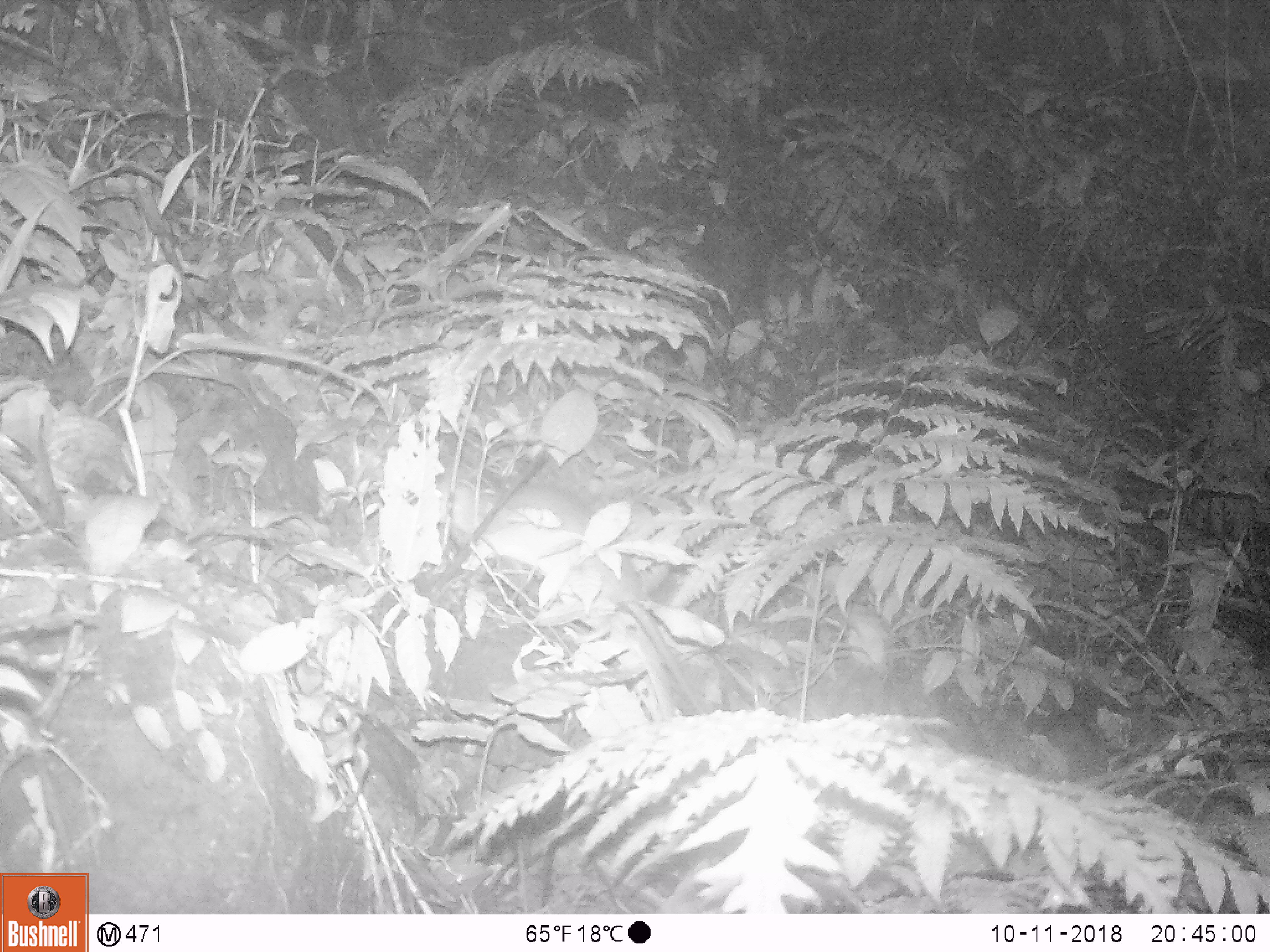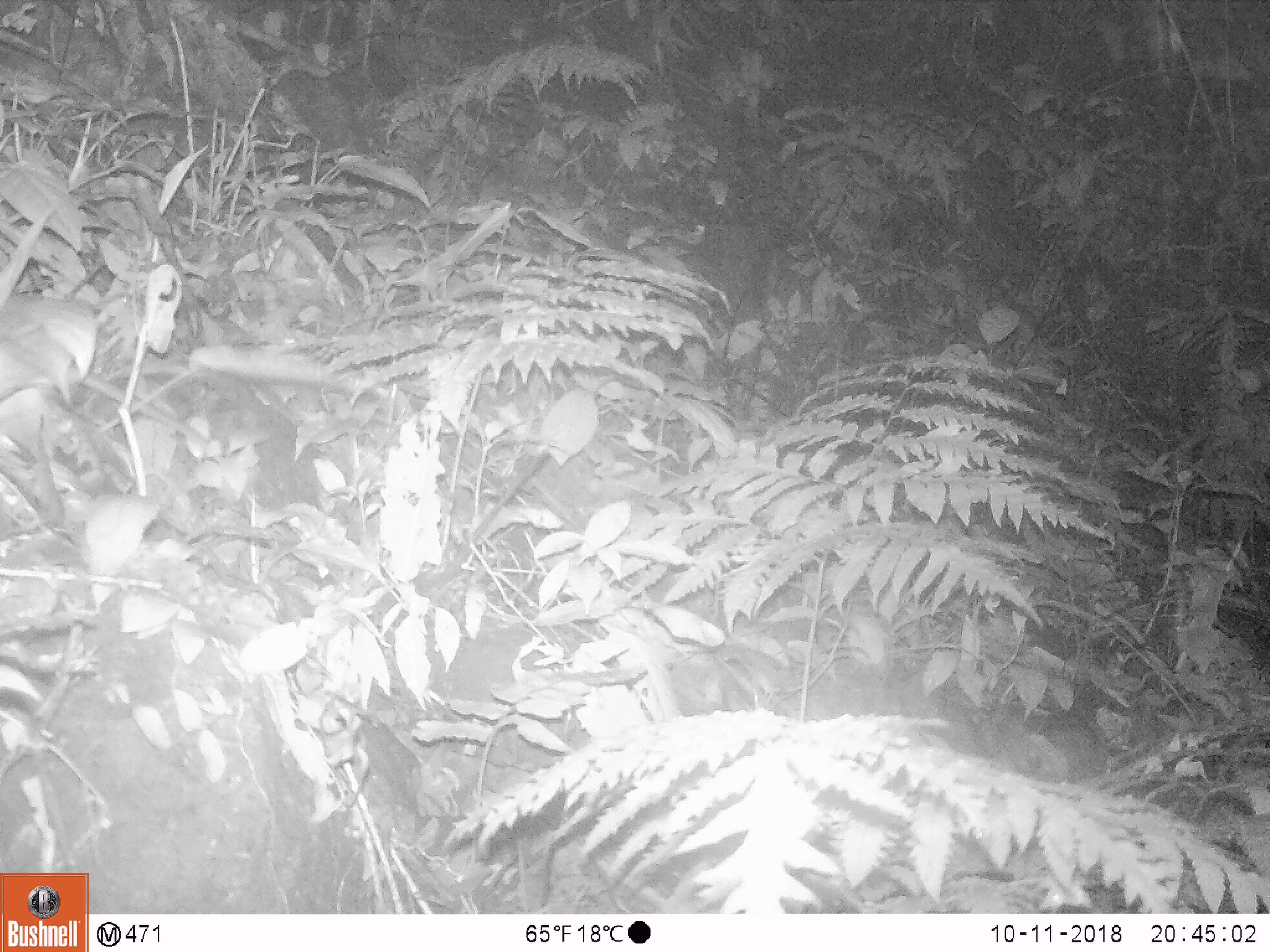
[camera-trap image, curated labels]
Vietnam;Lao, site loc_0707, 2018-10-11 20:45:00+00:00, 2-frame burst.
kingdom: Animalia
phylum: Chordata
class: Mammalia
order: Rodentia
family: Muridae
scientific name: Muridae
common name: old-world mice and rats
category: unidentified murid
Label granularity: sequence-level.